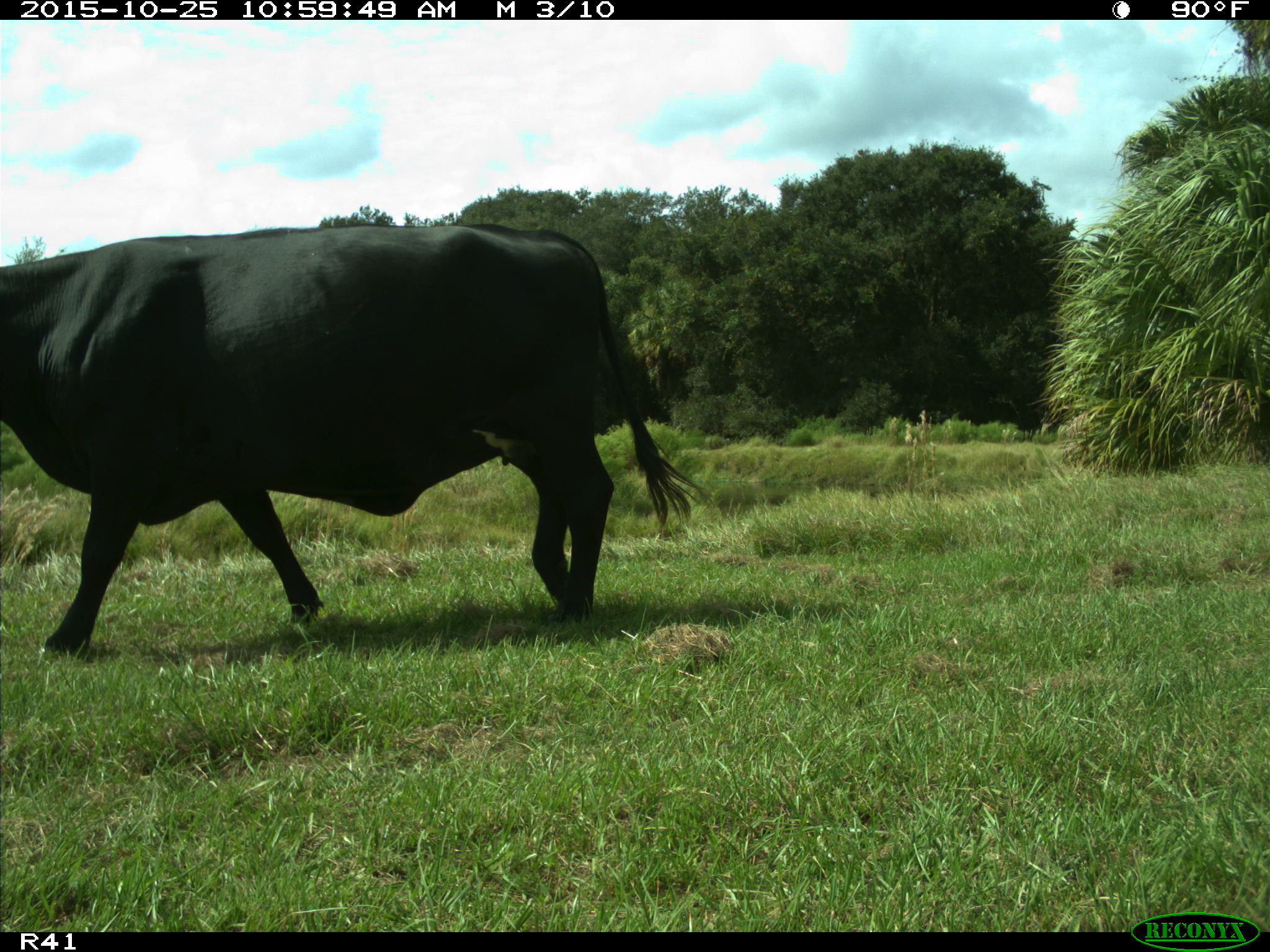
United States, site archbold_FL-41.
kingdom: Animalia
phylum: Chordata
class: Mammalia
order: Artiodactyla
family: Bovidae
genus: Bos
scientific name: Bos taurus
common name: domestic cow